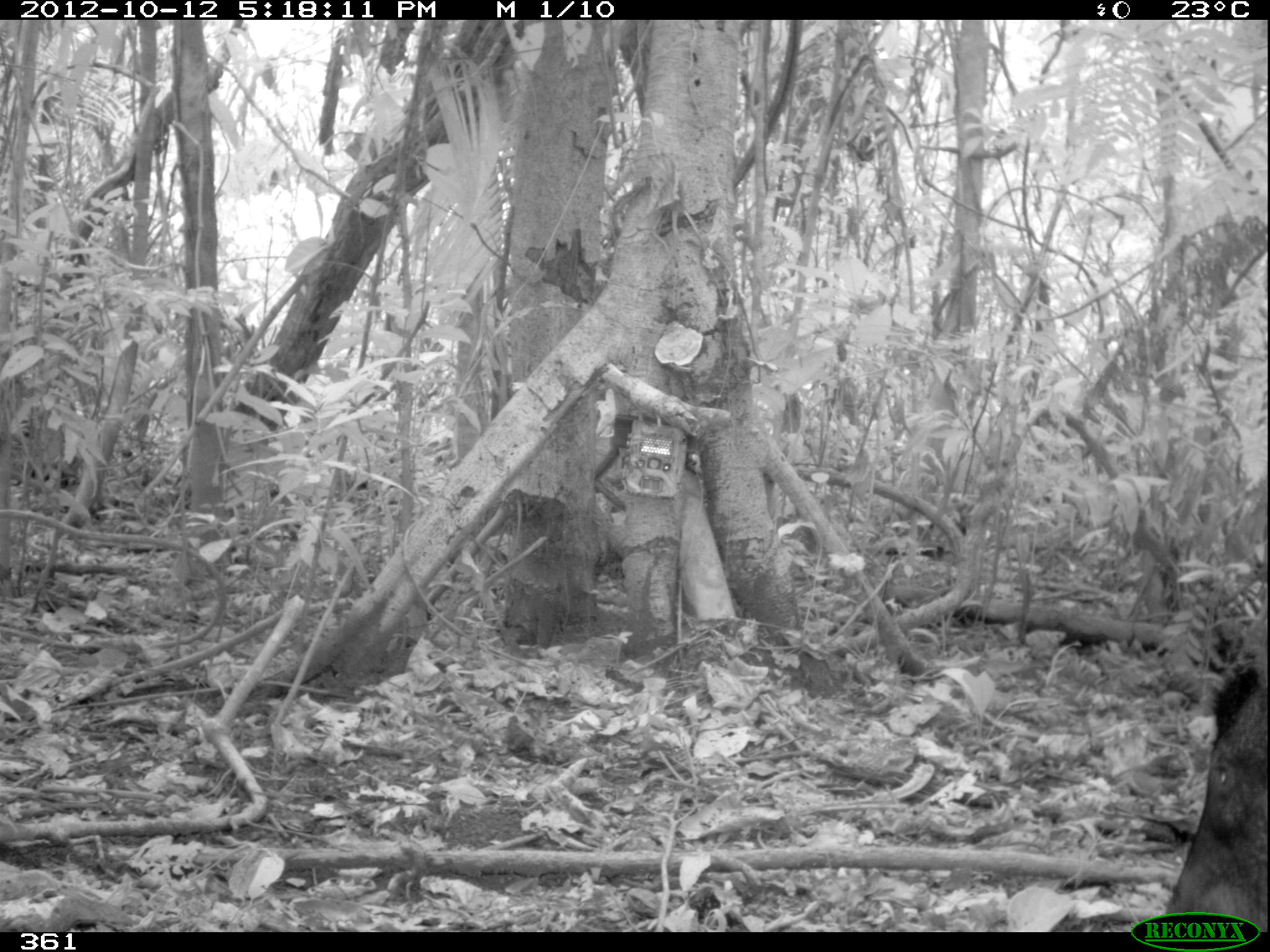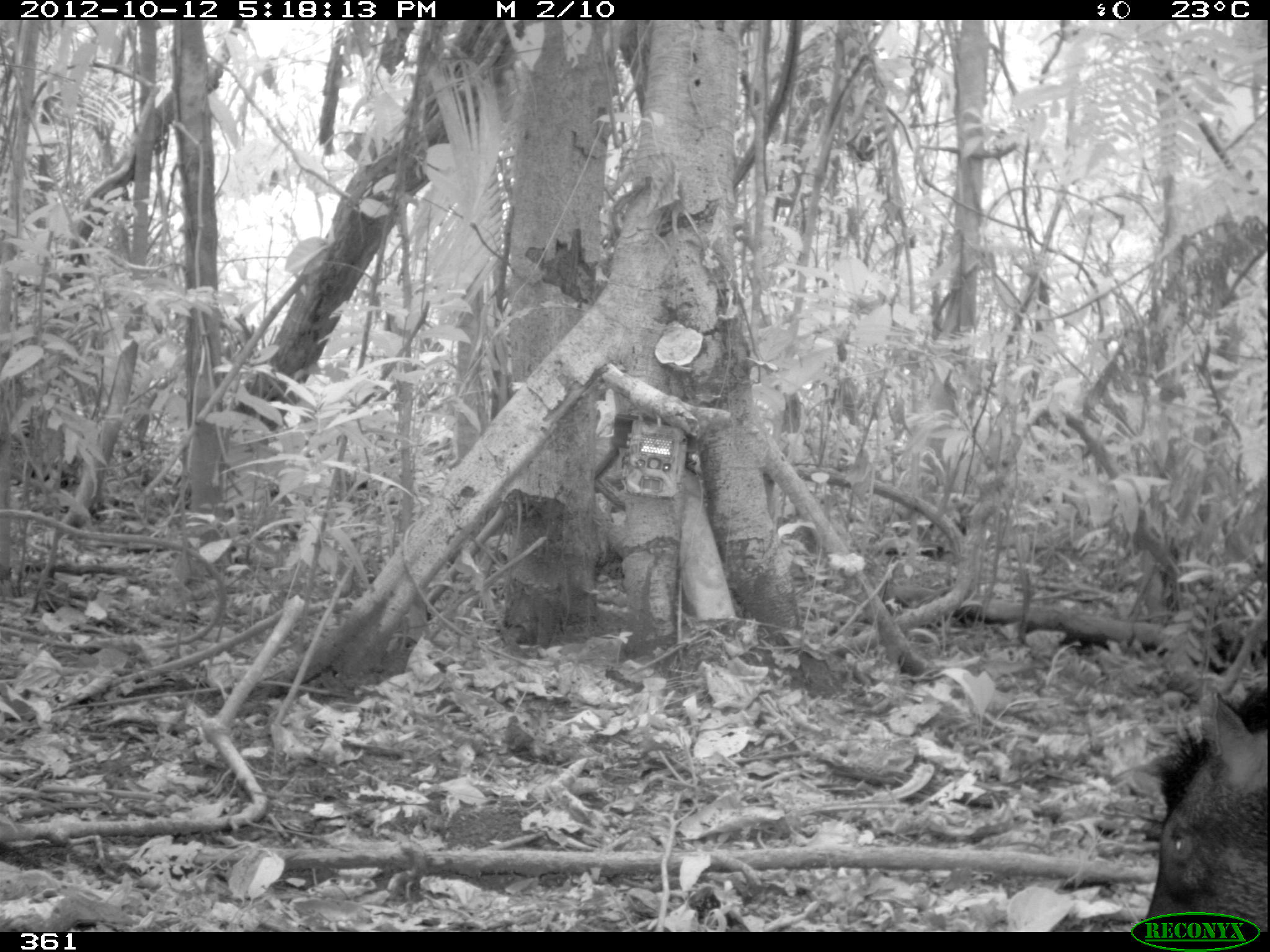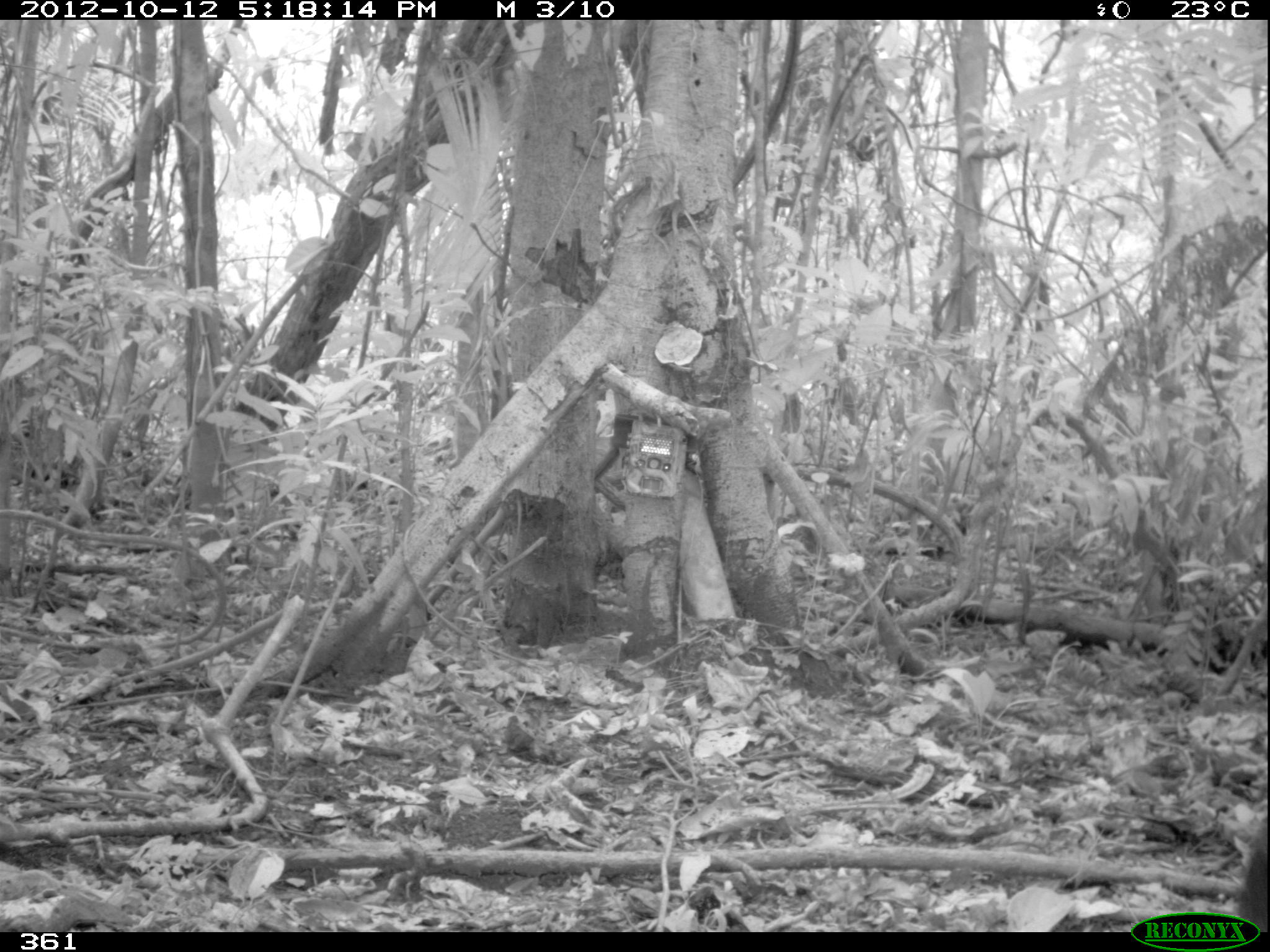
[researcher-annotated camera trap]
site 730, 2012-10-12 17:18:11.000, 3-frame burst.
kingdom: Animalia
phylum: Chordata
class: Mammalia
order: Artiodactyla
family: Tayassuidae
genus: Tayassu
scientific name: Tayassu pecari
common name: white-lipped peccary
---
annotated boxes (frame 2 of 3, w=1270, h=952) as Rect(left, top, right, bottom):
tayassu pecari: Rect(1133, 684, 1270, 932)